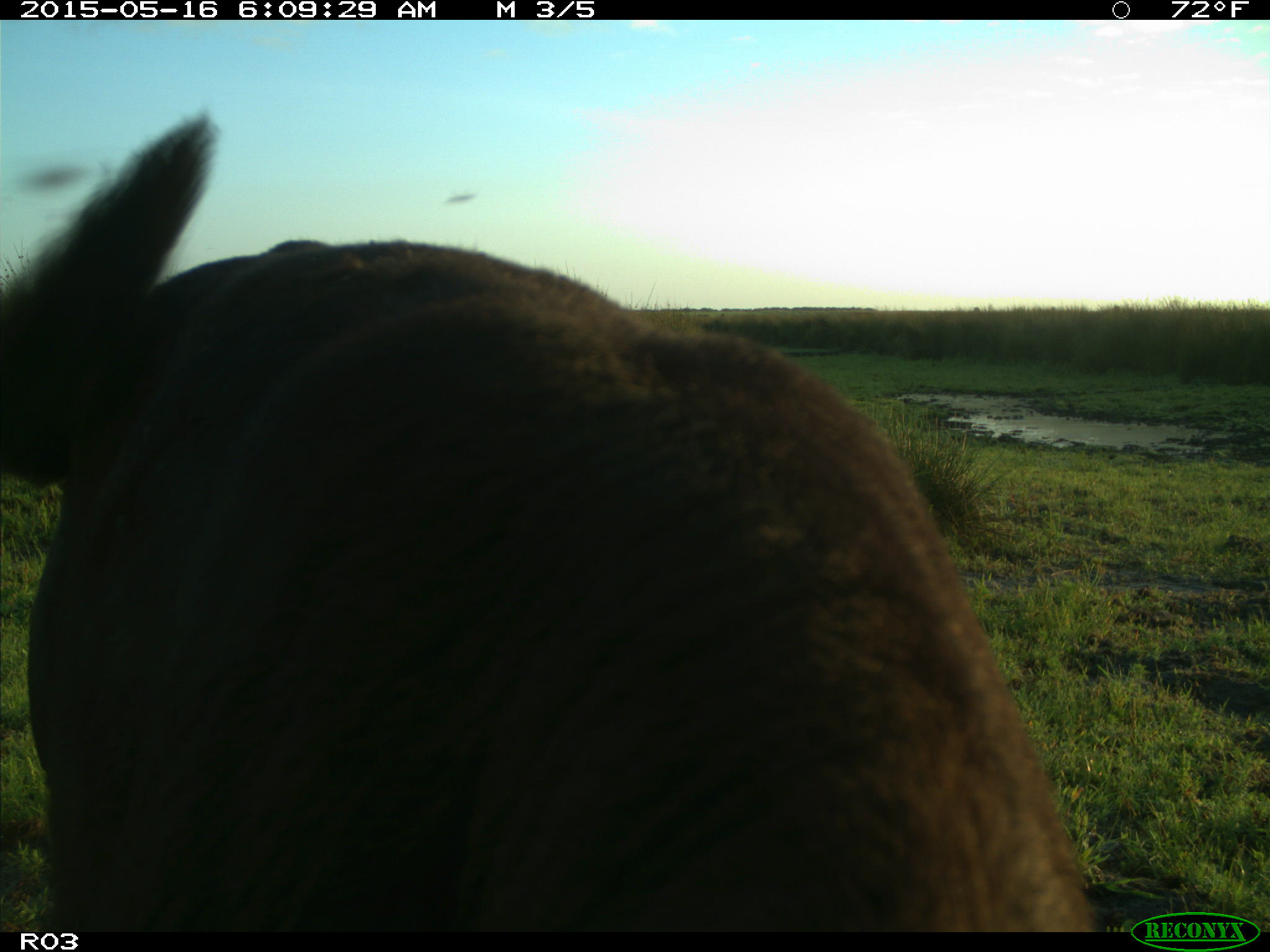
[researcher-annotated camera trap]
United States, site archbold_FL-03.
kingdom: Animalia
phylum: Chordata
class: Mammalia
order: Artiodactyla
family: Bovidae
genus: Bos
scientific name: Bos taurus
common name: domestic cow